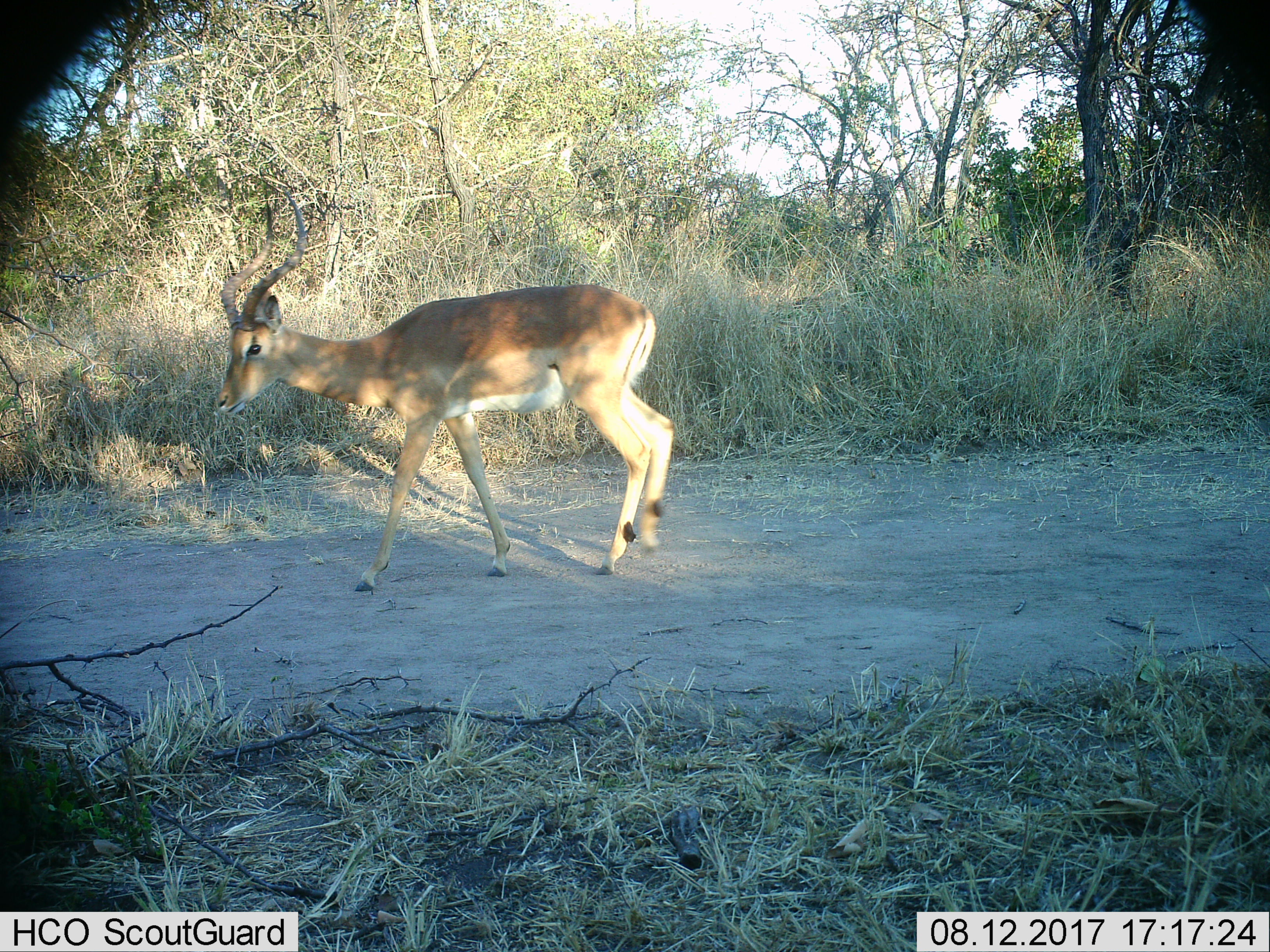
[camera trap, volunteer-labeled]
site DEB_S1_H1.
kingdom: Animalia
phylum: Chordata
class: Mammalia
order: Artiodactyla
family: Bovidae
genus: Aepyceros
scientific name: Aepyceros melampus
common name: impala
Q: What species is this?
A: Impala (Aepyceros melampus).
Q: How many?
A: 1.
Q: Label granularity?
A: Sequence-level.